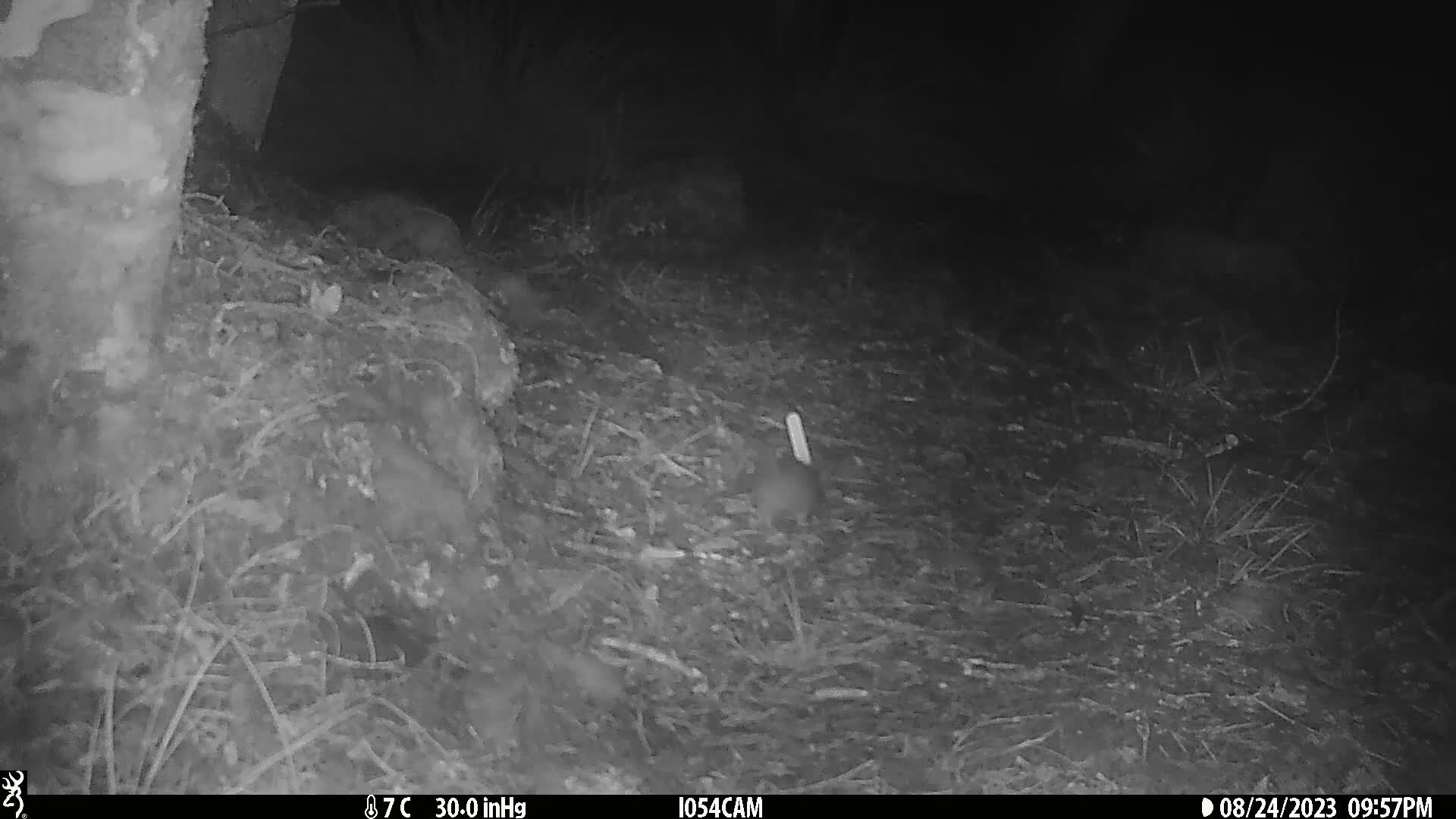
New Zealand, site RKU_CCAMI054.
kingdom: Animalia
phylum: Chordata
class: Mammalia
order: Rodentia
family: Muridae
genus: Rattus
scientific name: Rattus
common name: rat